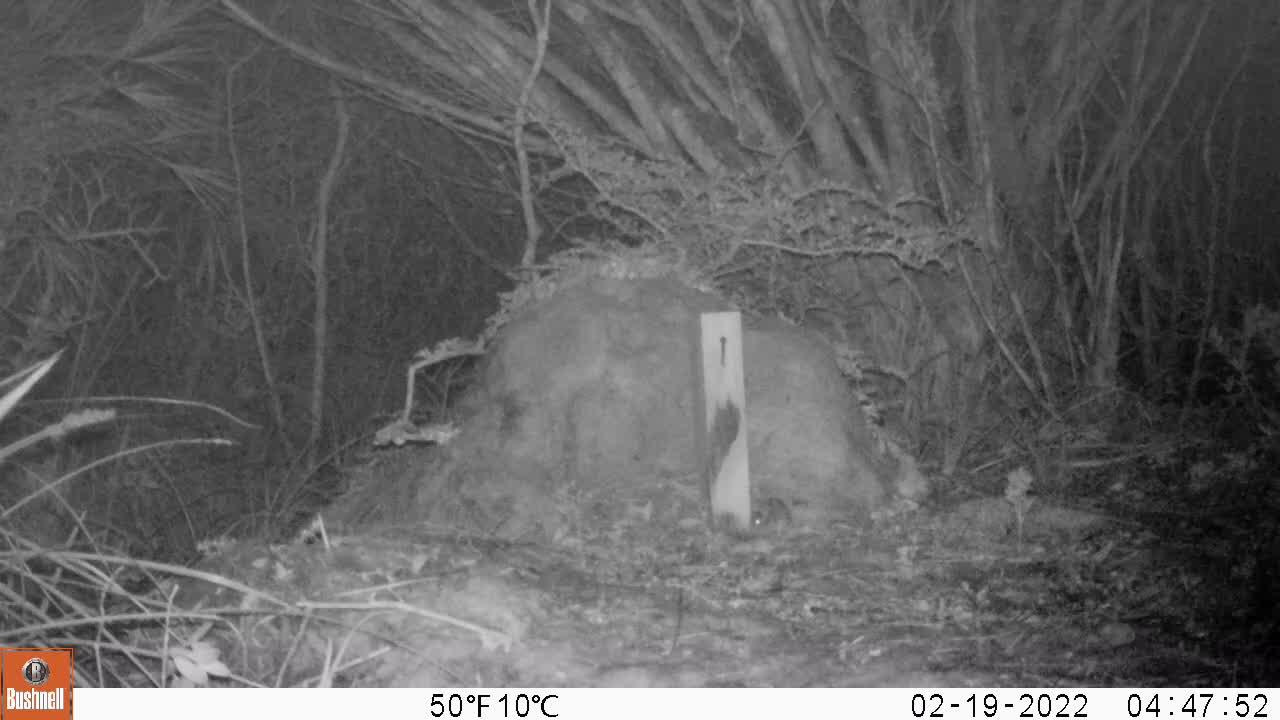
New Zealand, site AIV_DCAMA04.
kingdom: Animalia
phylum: Chordata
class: Mammalia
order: Rodentia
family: Muridae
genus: Mus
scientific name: Mus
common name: mouse